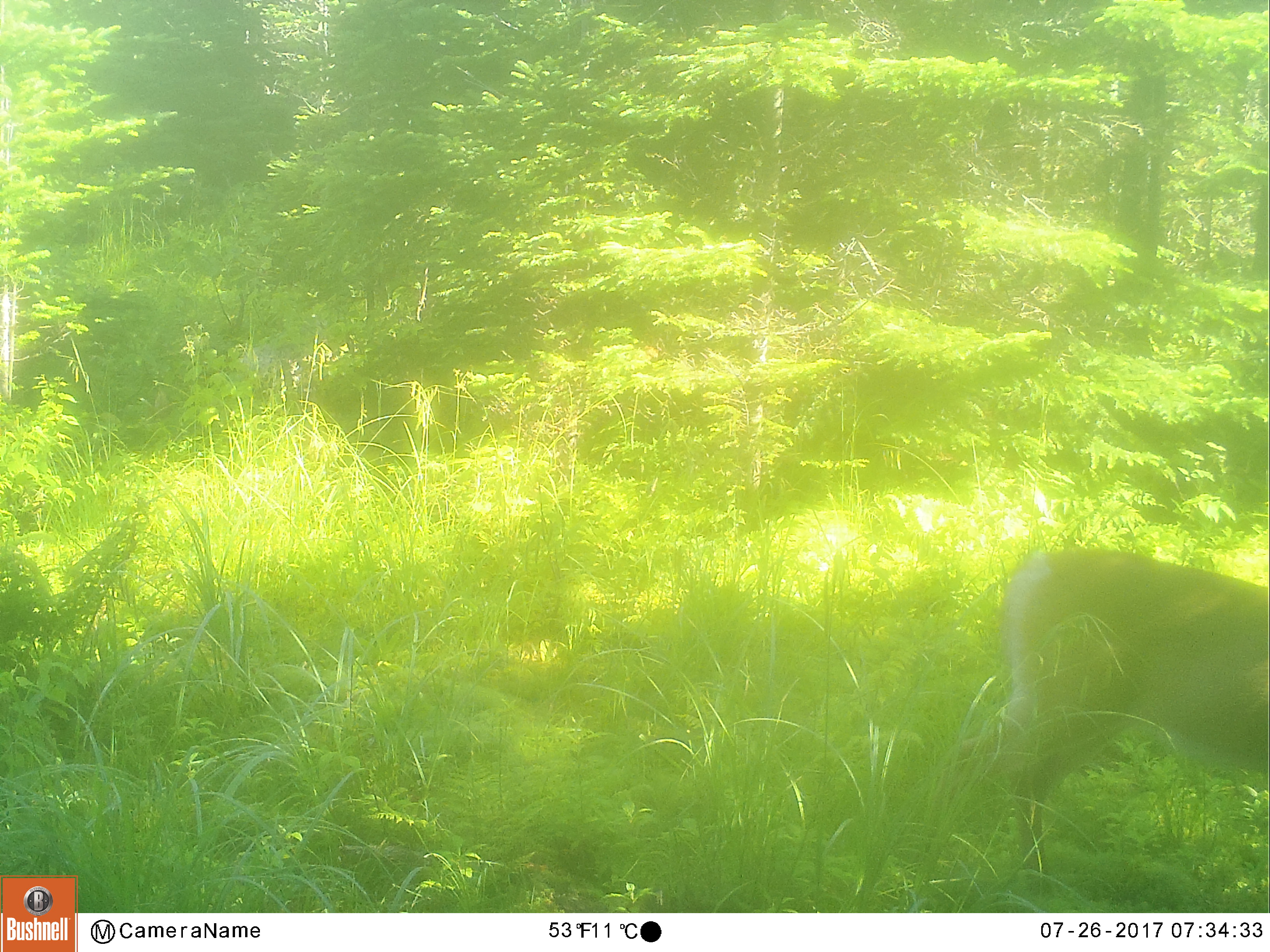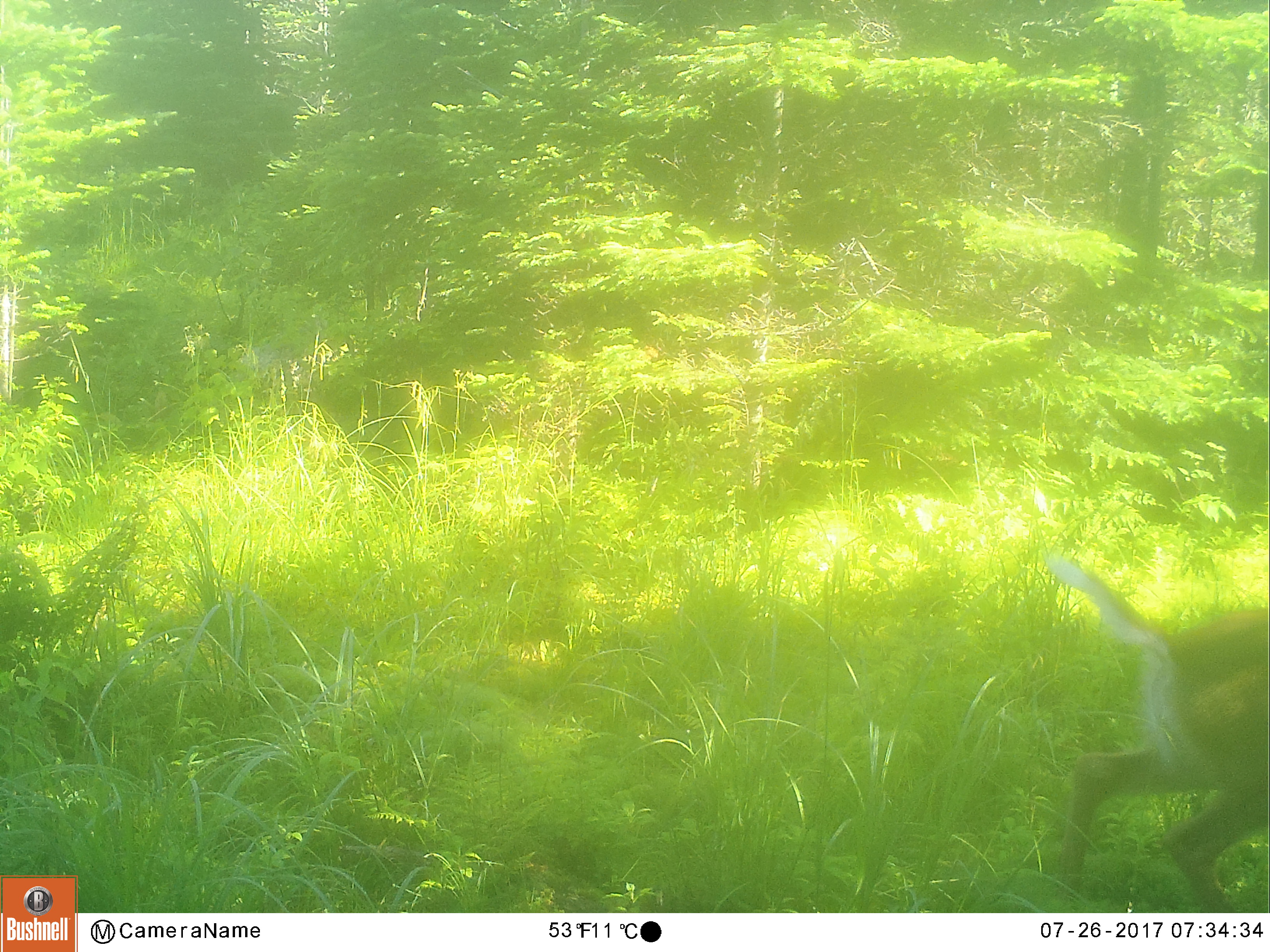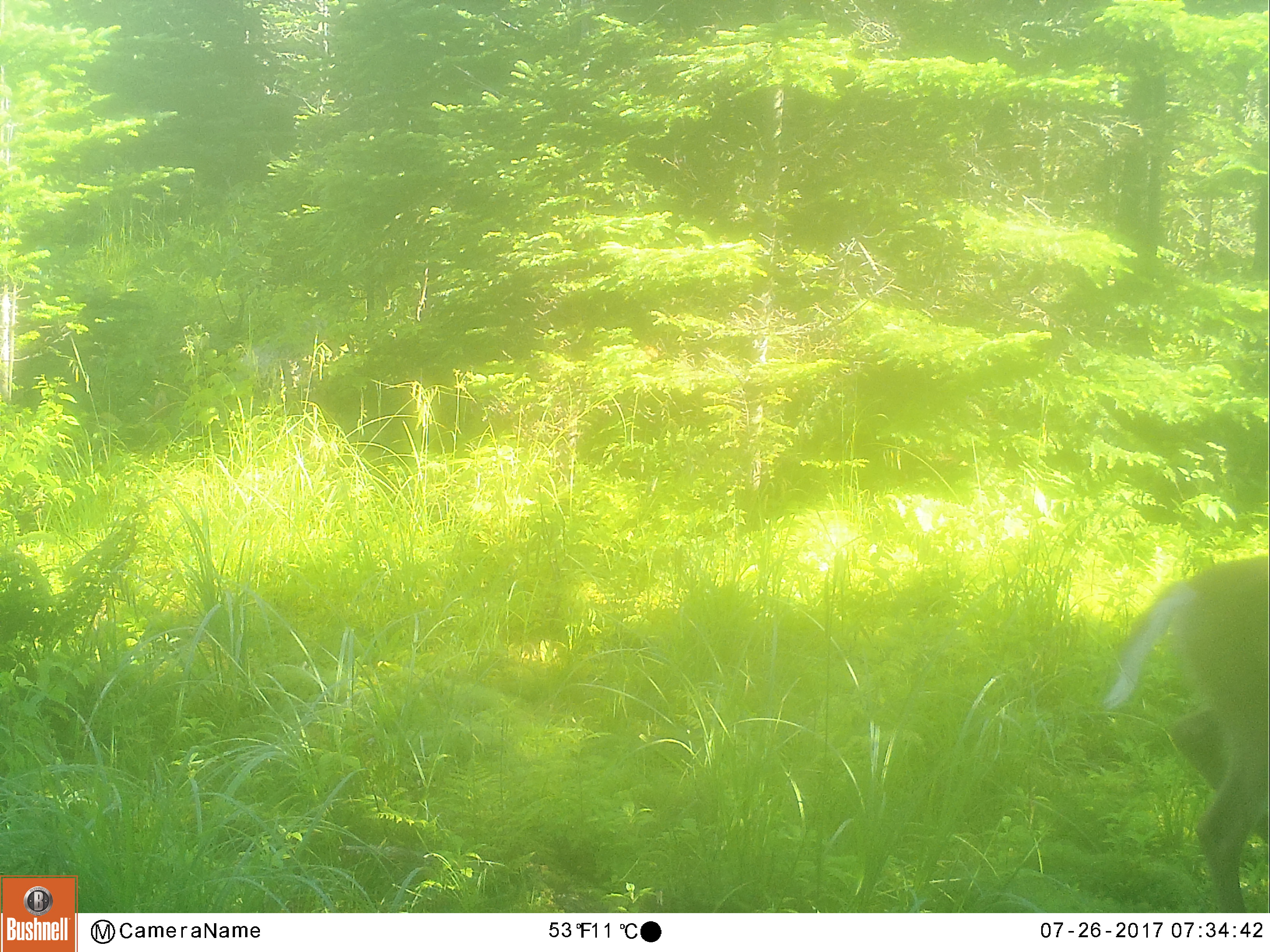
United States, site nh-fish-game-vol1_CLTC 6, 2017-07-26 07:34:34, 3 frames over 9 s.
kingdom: Animalia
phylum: Chordata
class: Mammalia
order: Artiodactyla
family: Cervidae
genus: Odocoileus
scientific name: Odocoileus virginianus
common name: white-tailed deer